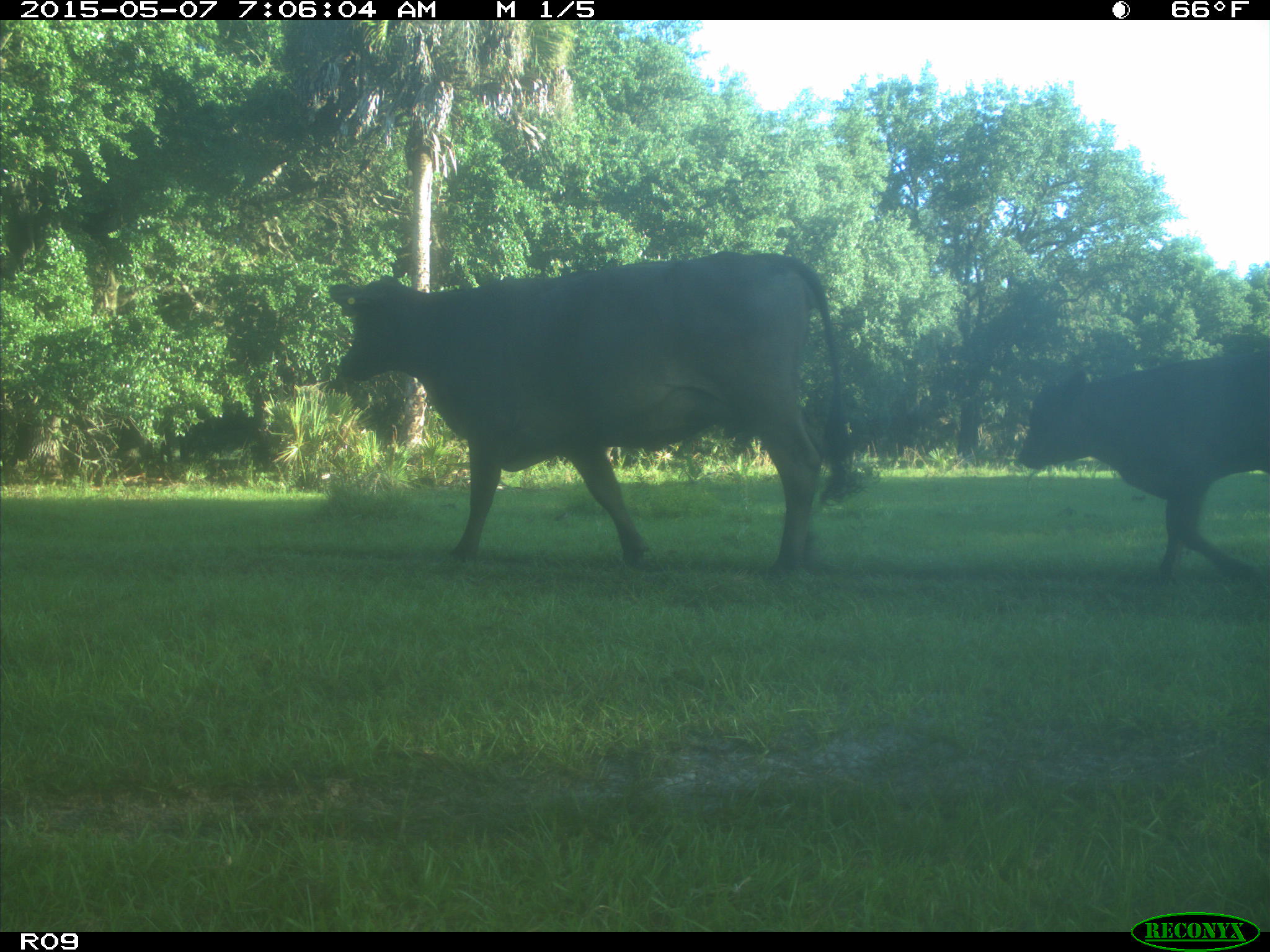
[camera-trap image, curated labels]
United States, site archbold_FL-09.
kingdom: Animalia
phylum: Chordata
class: Mammalia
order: Artiodactyla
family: Bovidae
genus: Bos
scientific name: Bos taurus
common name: domestic cow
Bos taurus (domestic cow).